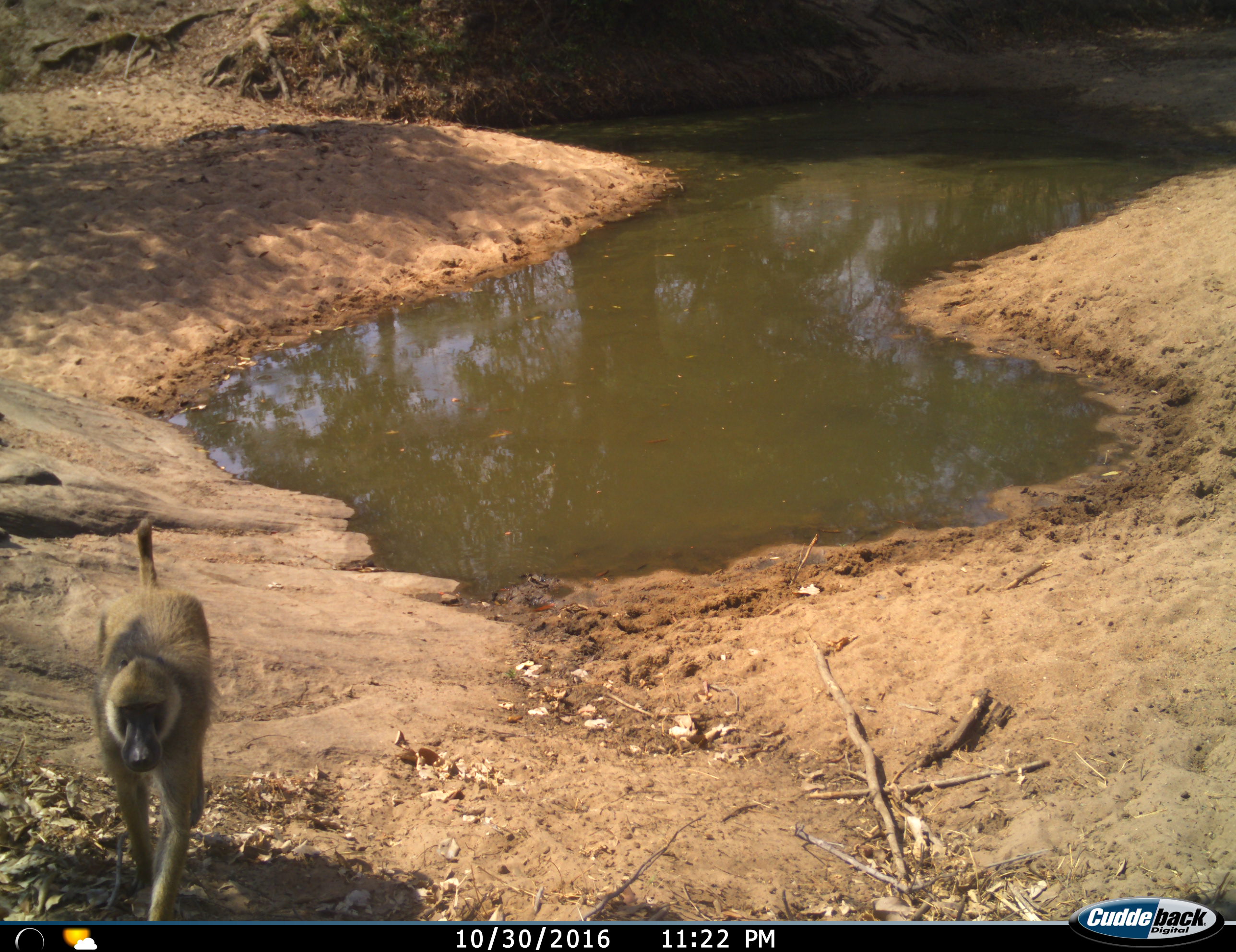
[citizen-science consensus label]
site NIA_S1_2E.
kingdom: Animalia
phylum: Chordata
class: Mammalia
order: Primates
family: Cercopithecidae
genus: Papio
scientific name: Papio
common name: baboon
Baboon (Papio), count 1. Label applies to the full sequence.